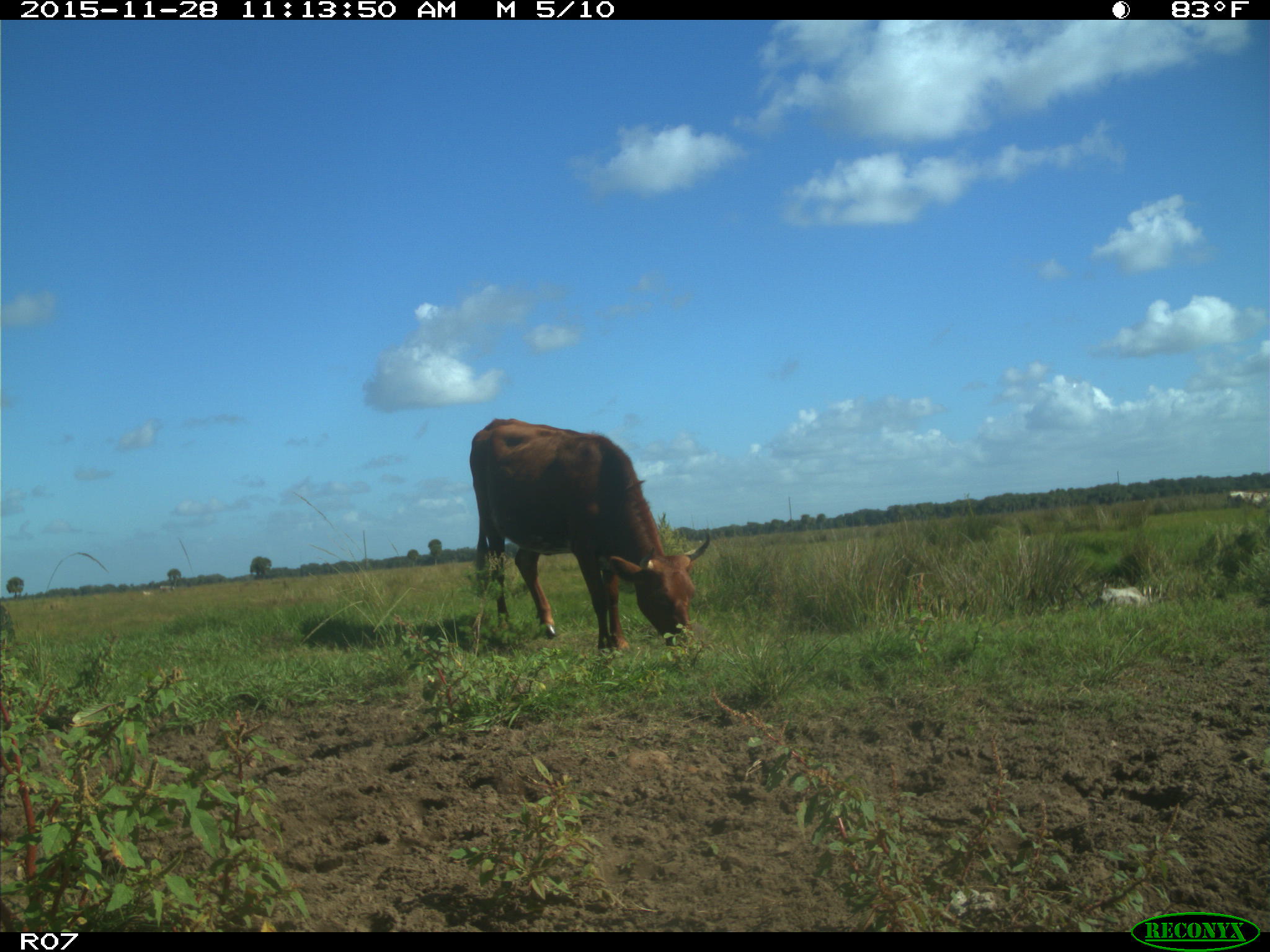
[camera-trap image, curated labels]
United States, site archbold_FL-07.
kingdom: Animalia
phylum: Chordata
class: Mammalia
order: Artiodactyla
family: Bovidae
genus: Bos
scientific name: Bos taurus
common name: domestic cow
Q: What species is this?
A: Bos taurus (domestic cow).